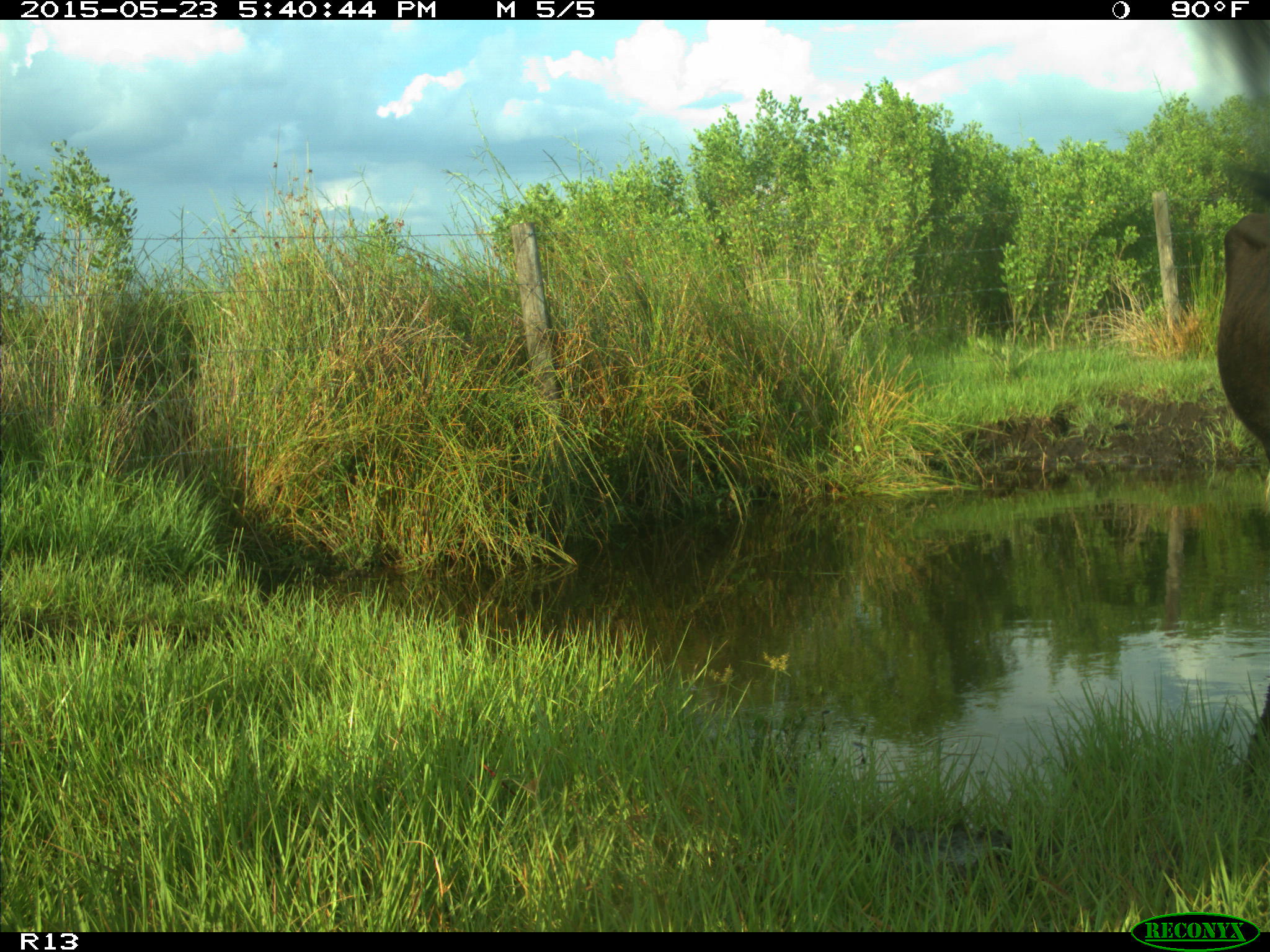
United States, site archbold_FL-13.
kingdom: Animalia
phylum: Chordata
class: Mammalia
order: Artiodactyla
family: Bovidae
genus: Bos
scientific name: Bos taurus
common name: domestic cow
Bos taurus (domestic cow).